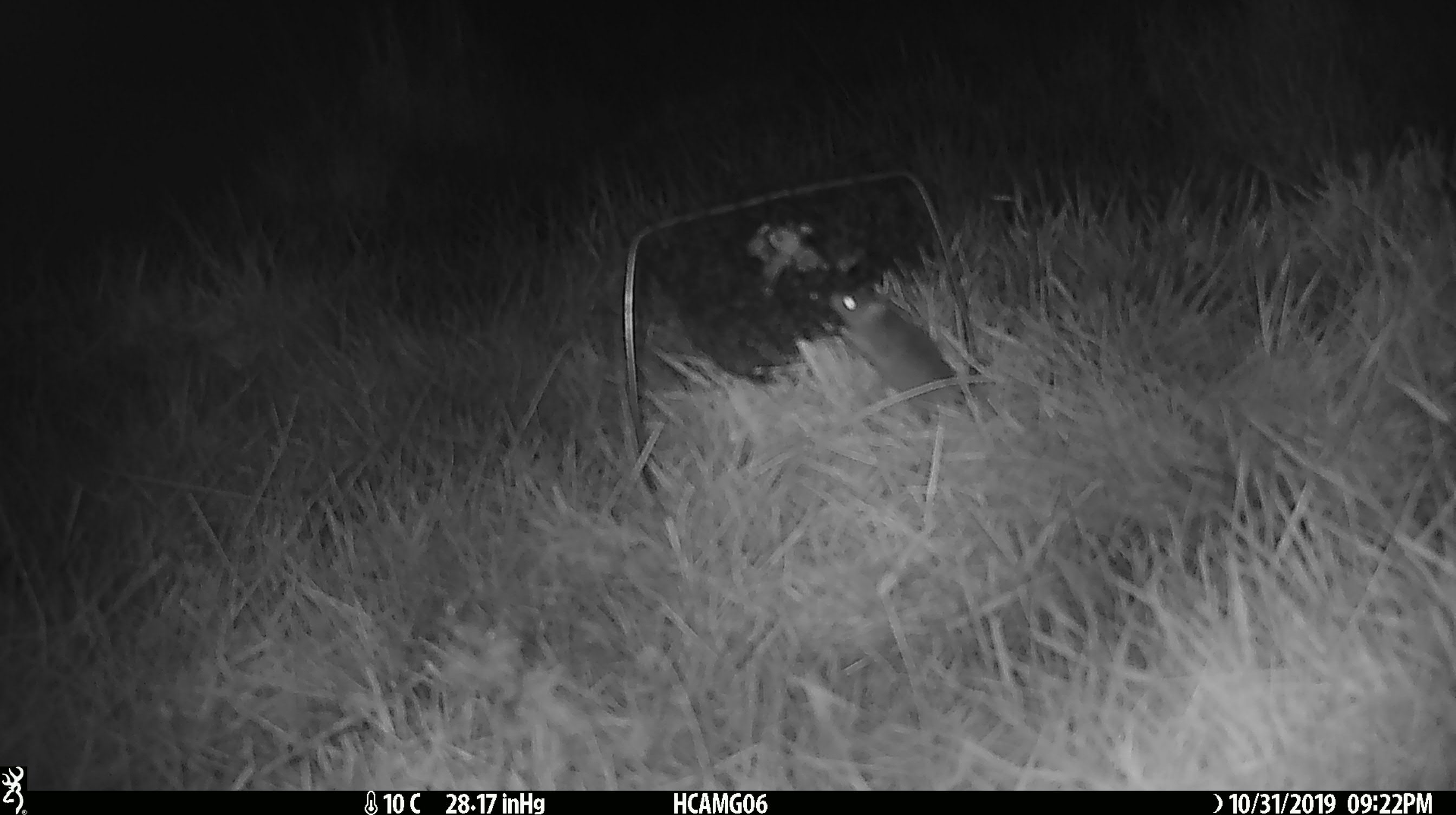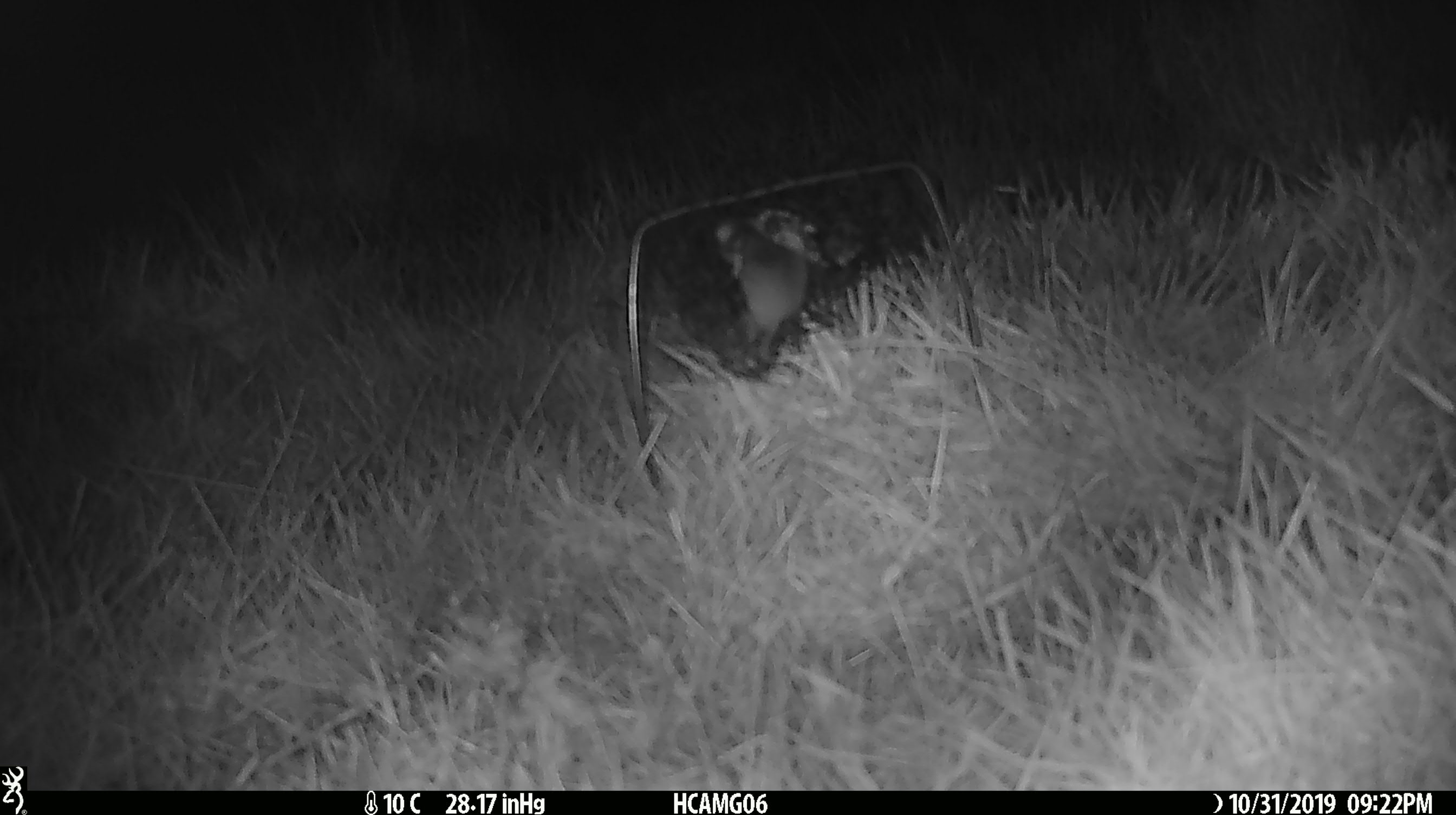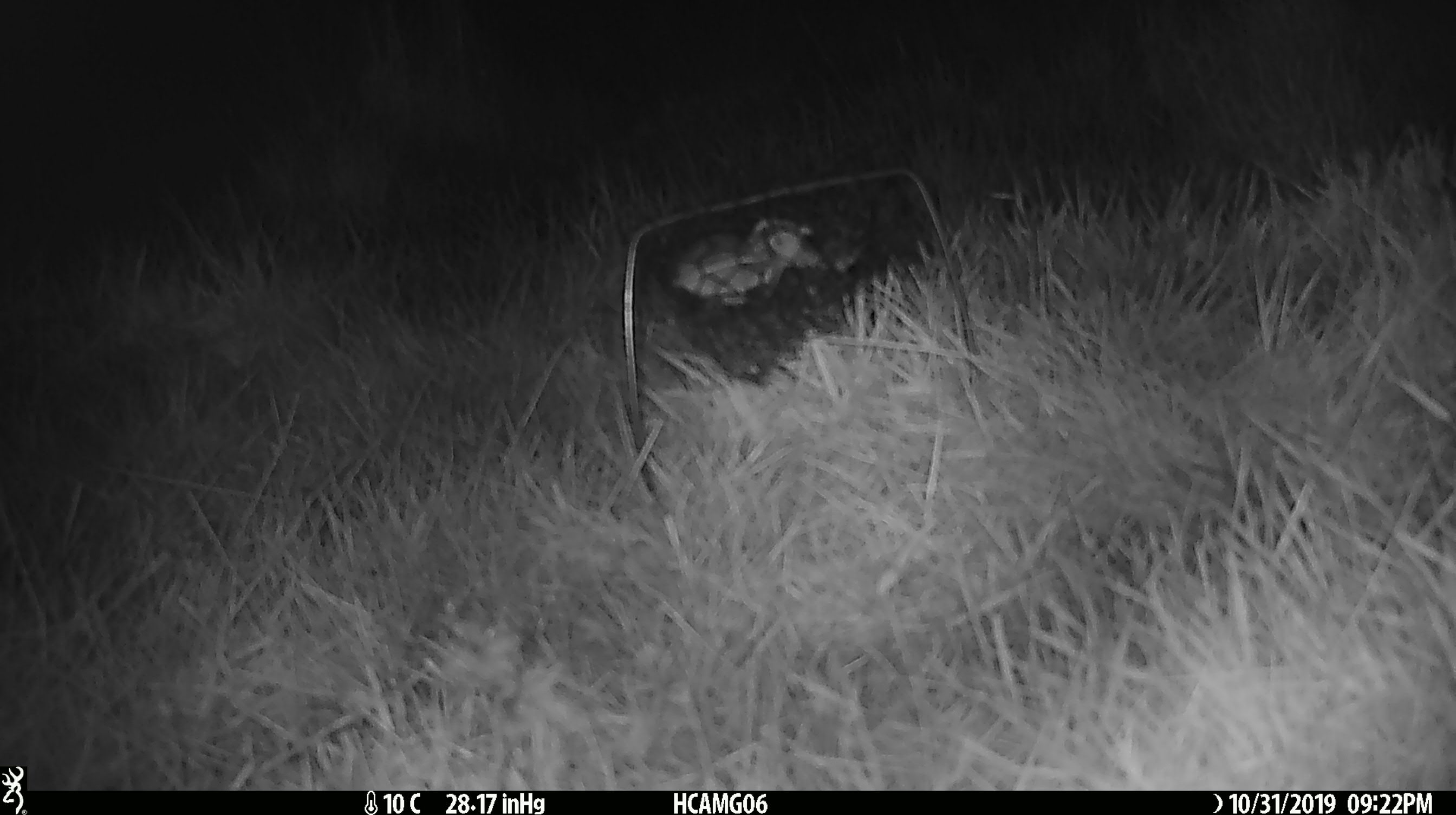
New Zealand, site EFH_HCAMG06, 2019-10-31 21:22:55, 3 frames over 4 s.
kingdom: Animalia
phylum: Chordata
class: Mammalia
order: Rodentia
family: Muridae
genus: Mus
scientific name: Mus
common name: mouse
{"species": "mouse (Mus)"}